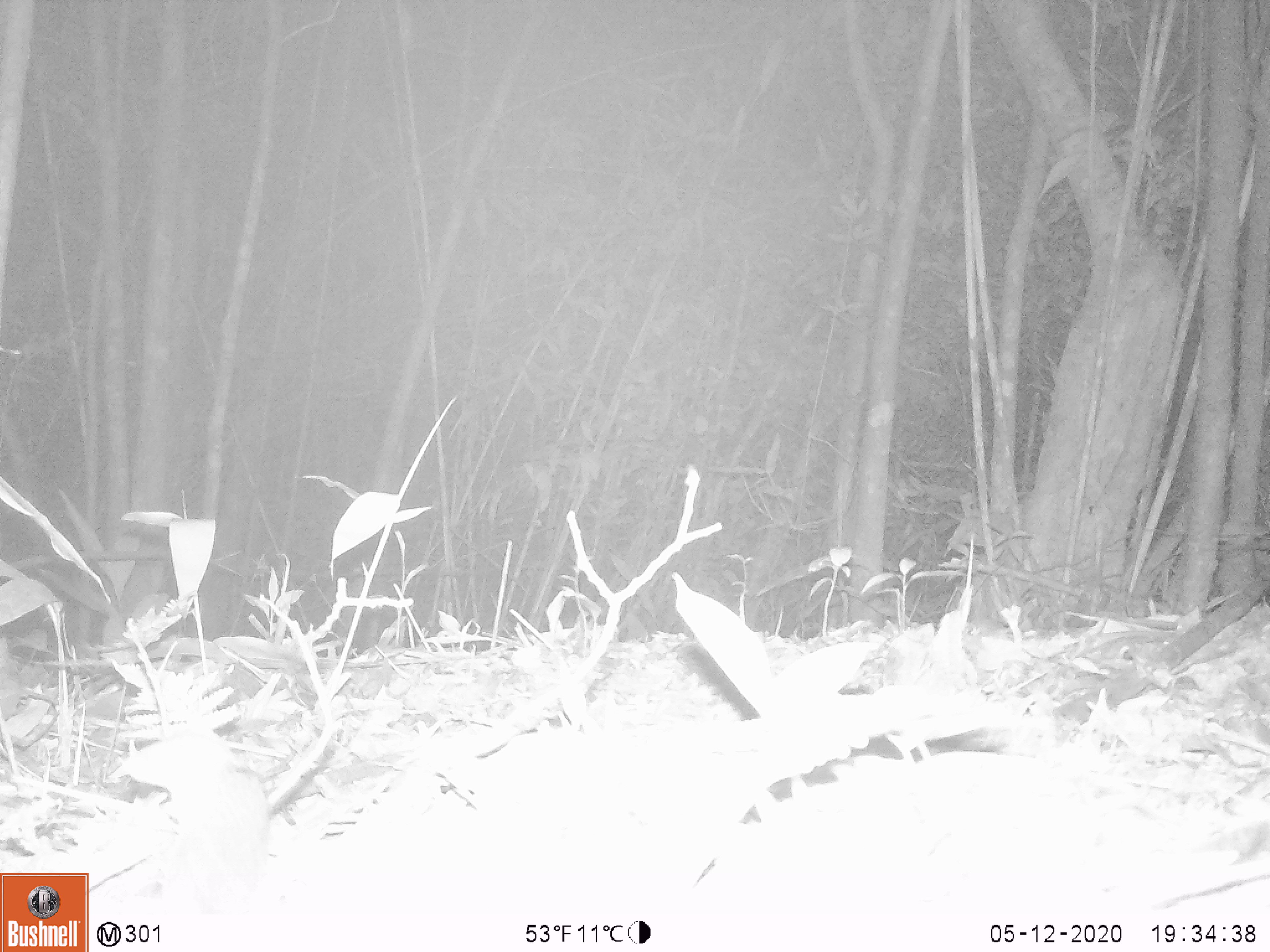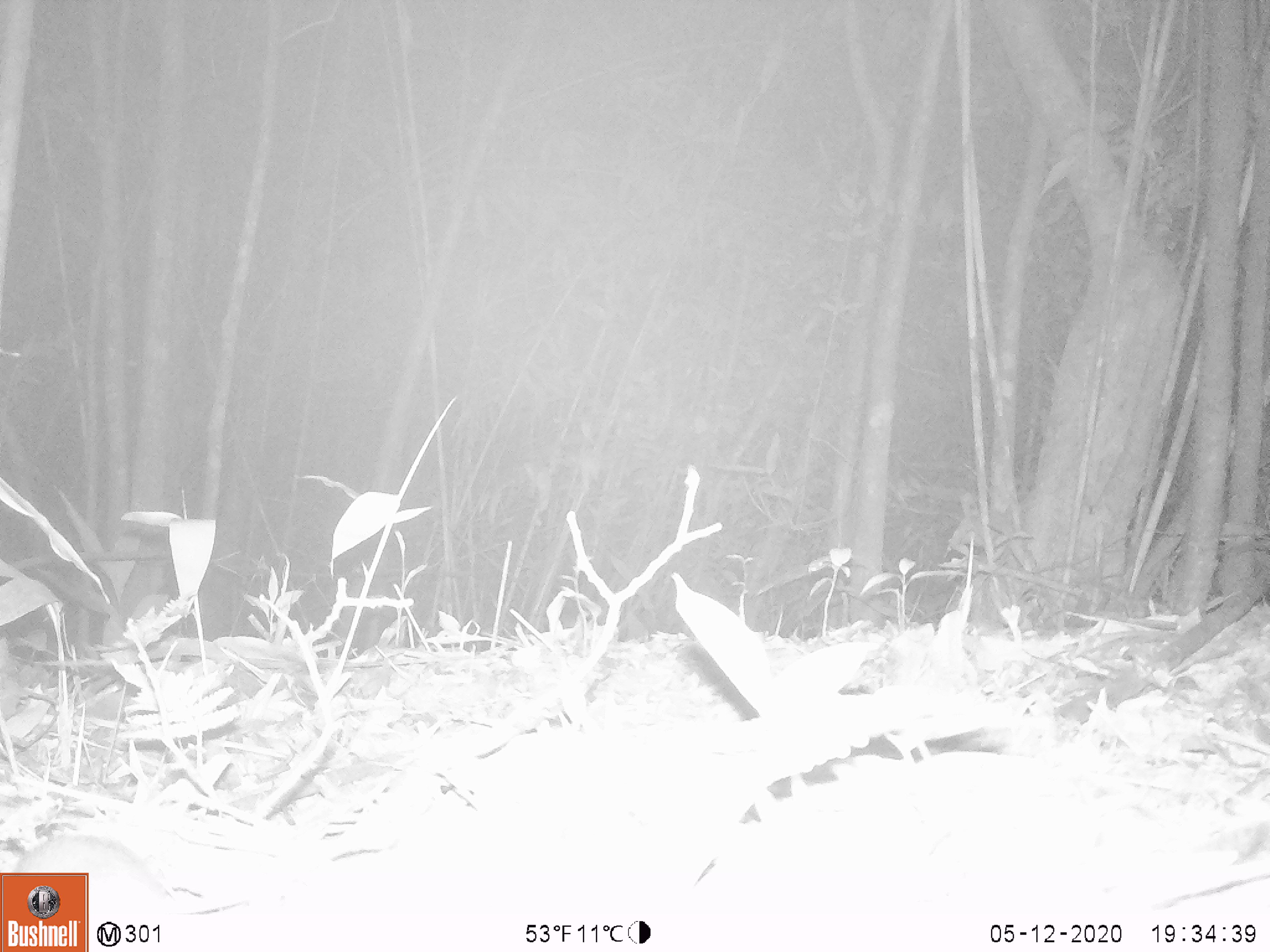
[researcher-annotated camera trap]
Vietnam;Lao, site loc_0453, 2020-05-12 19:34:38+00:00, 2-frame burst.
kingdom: Animalia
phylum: Chordata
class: Mammalia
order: Rodentia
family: Muridae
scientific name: Muridae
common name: old-world mice and rats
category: unidentified murid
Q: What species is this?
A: Unidentified murid (old-world mice and rats) (Muridae).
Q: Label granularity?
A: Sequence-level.